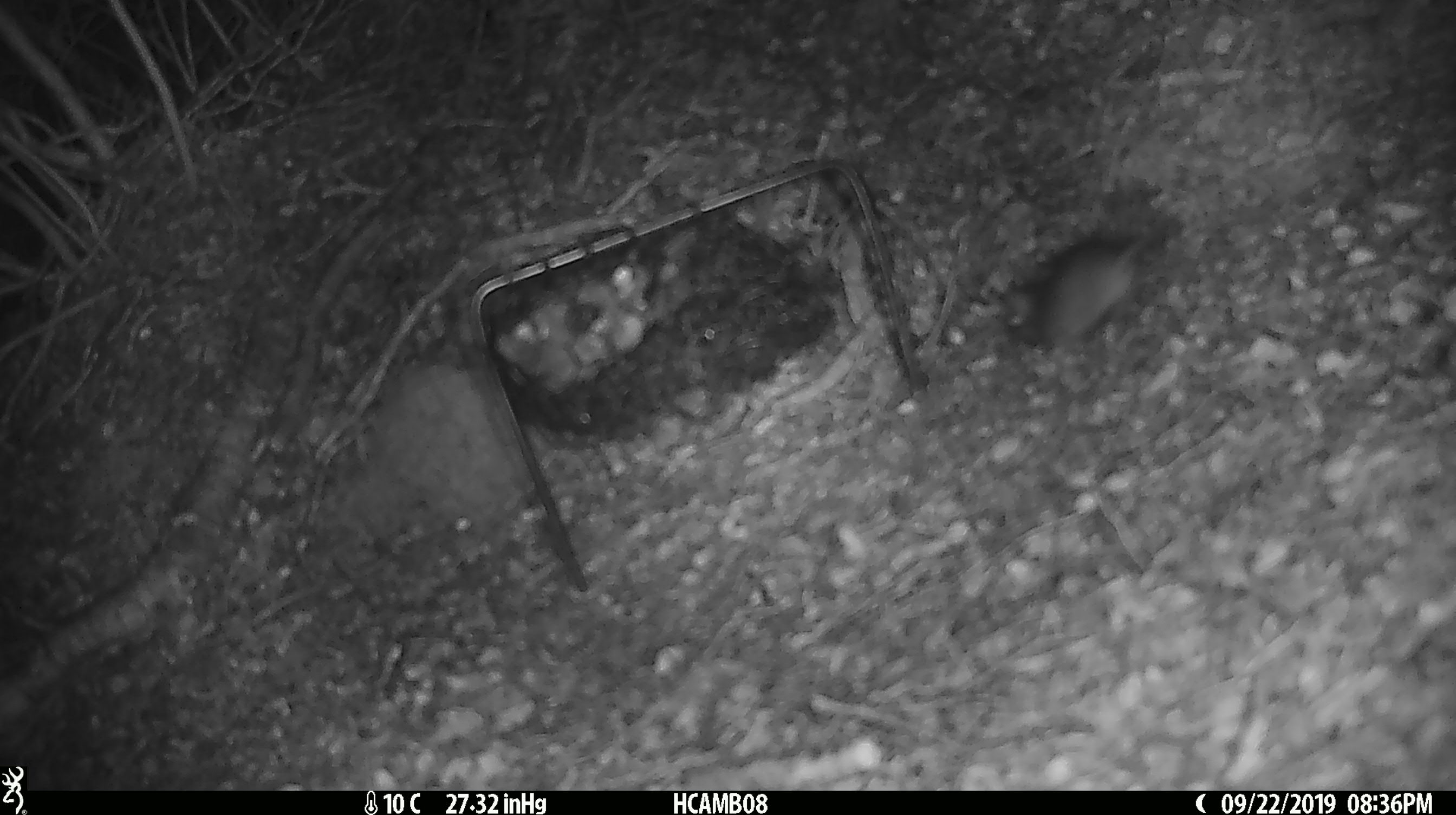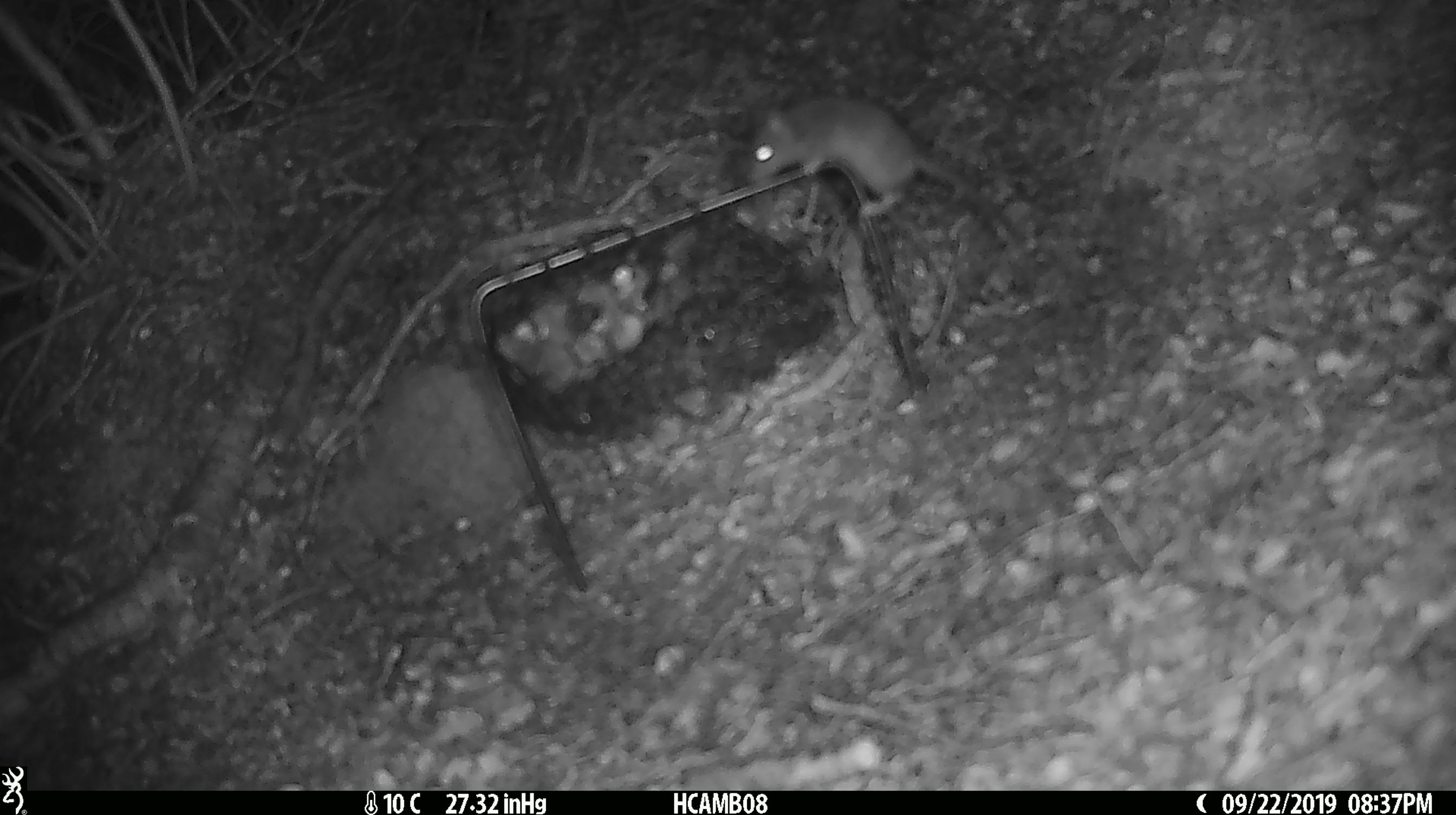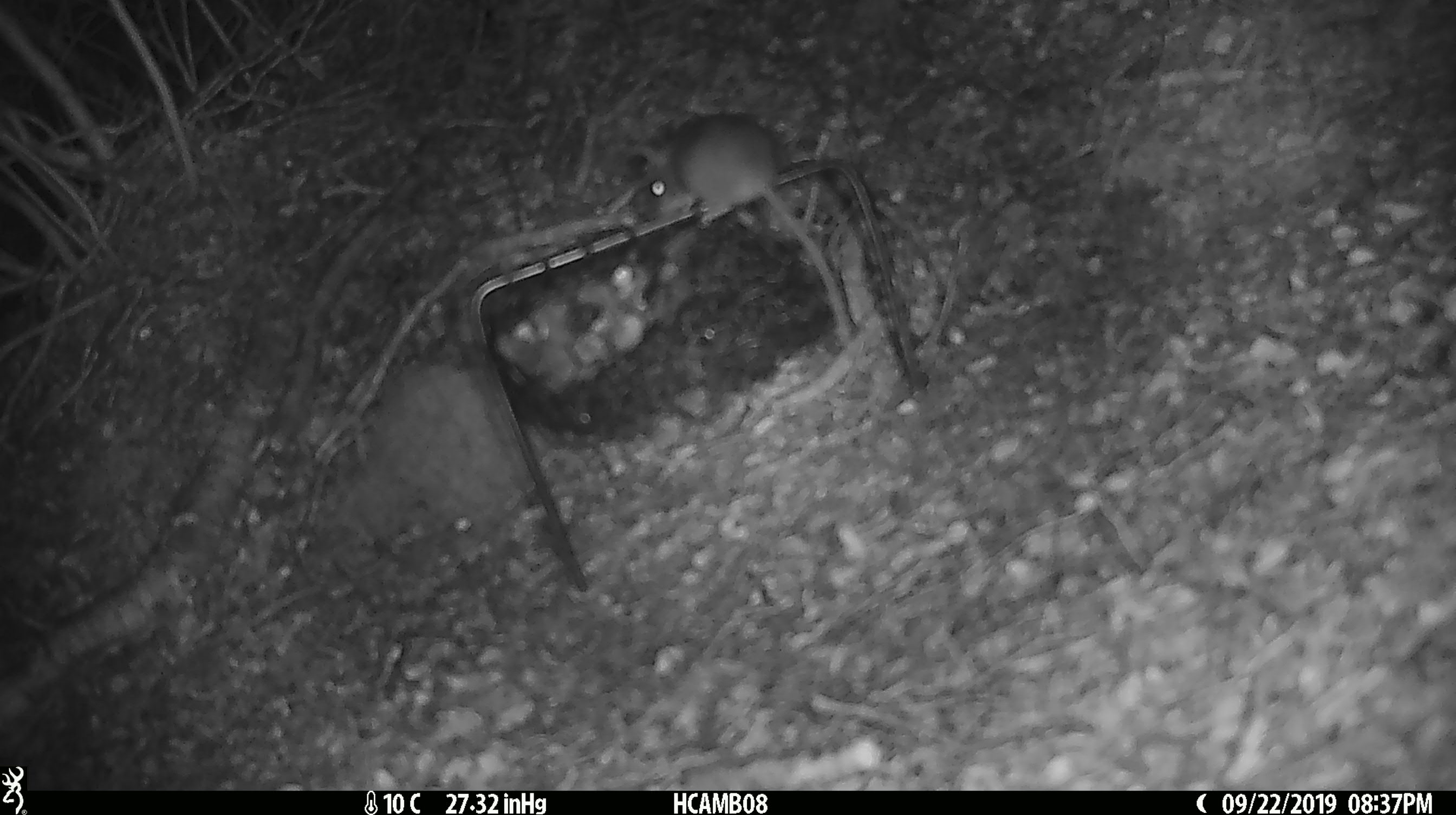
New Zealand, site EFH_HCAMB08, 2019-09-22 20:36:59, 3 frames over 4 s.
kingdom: Animalia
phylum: Chordata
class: Mammalia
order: Rodentia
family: Muridae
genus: Mus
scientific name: Mus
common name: mouse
Mouse (Mus).